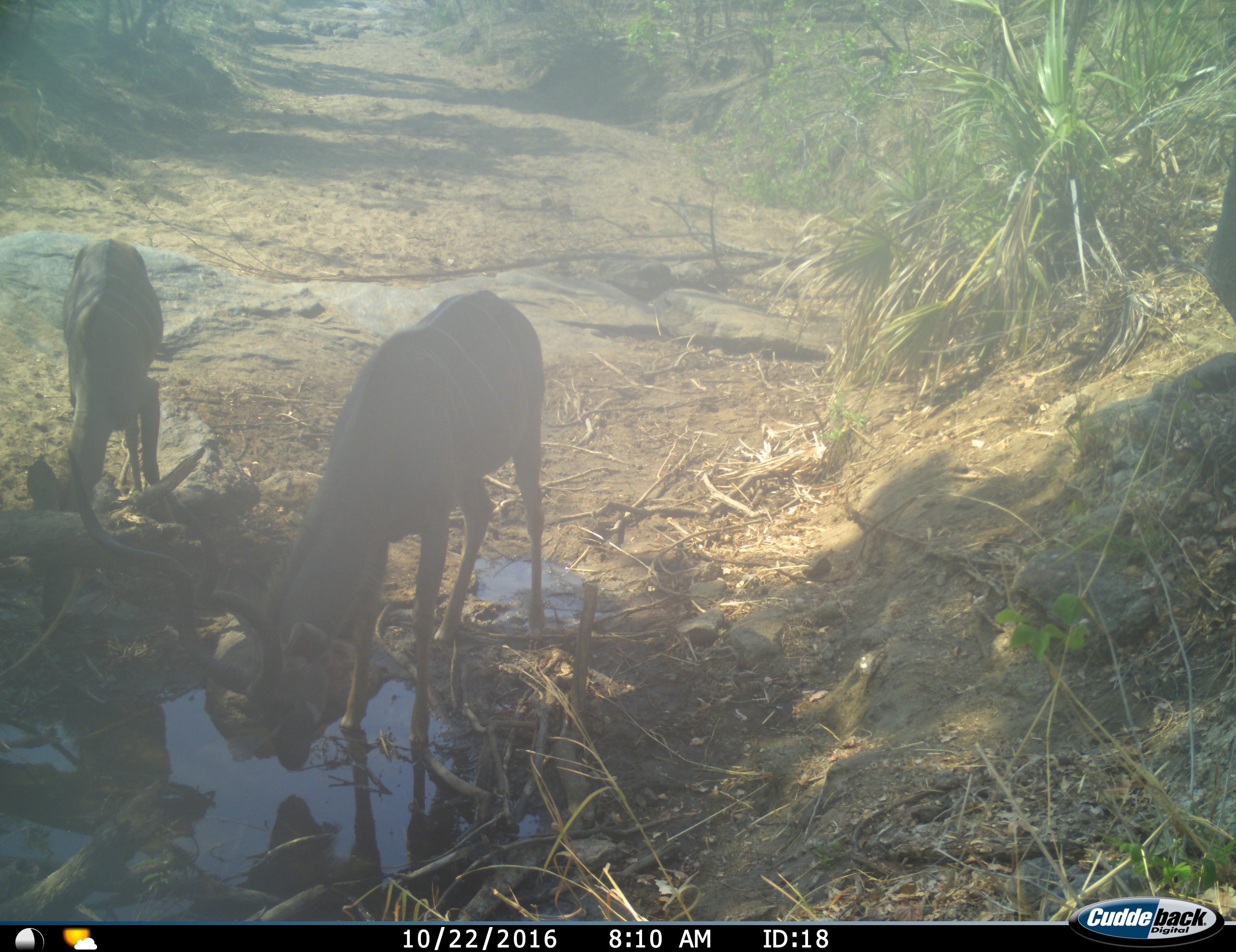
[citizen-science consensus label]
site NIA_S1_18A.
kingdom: Animalia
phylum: Chordata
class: Mammalia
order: Artiodactyla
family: Bovidae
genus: Tragelaphus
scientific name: Tragelaphus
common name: kudu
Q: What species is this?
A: Kudu (Tragelaphus).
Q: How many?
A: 2.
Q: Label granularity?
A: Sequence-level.